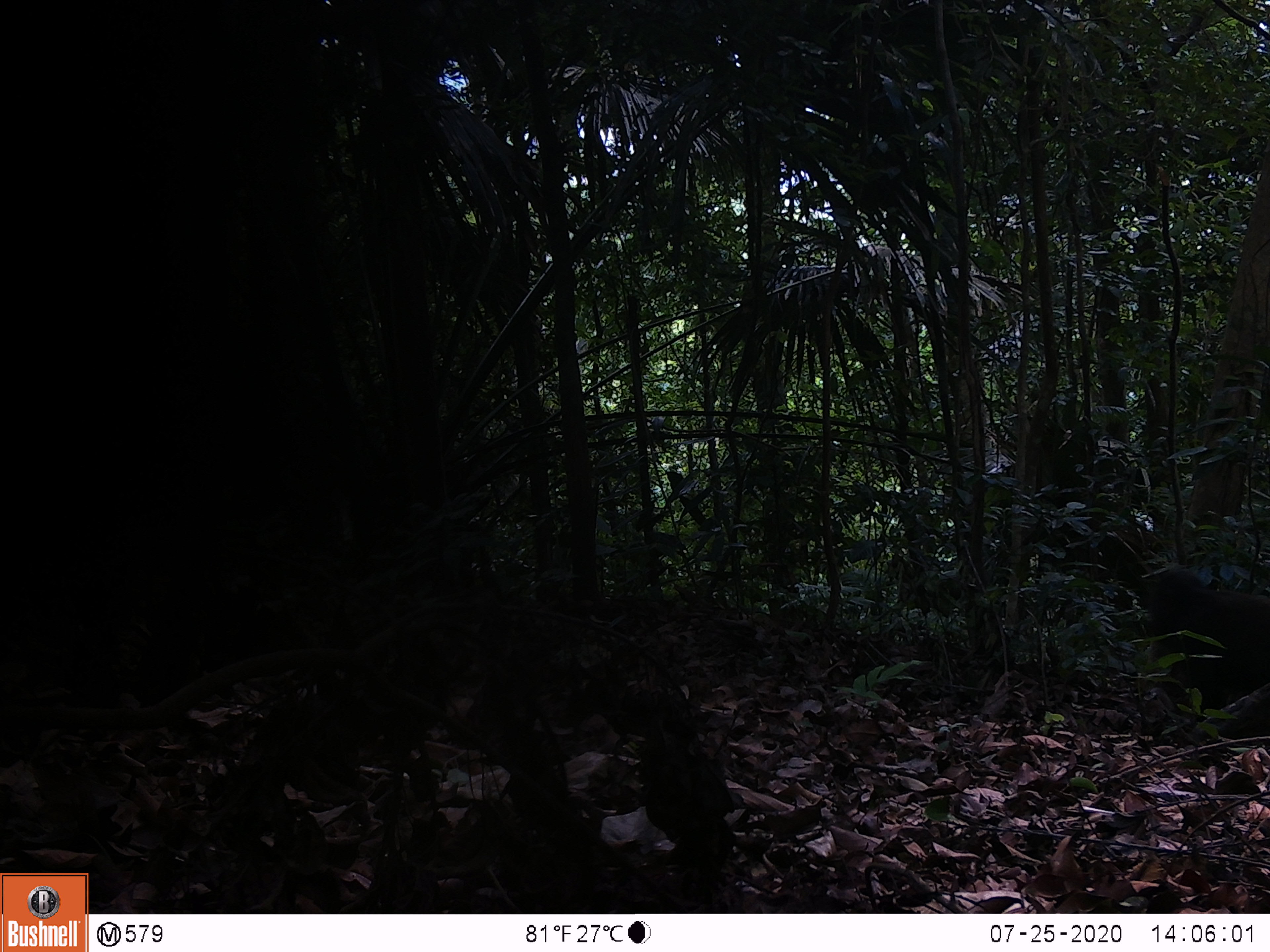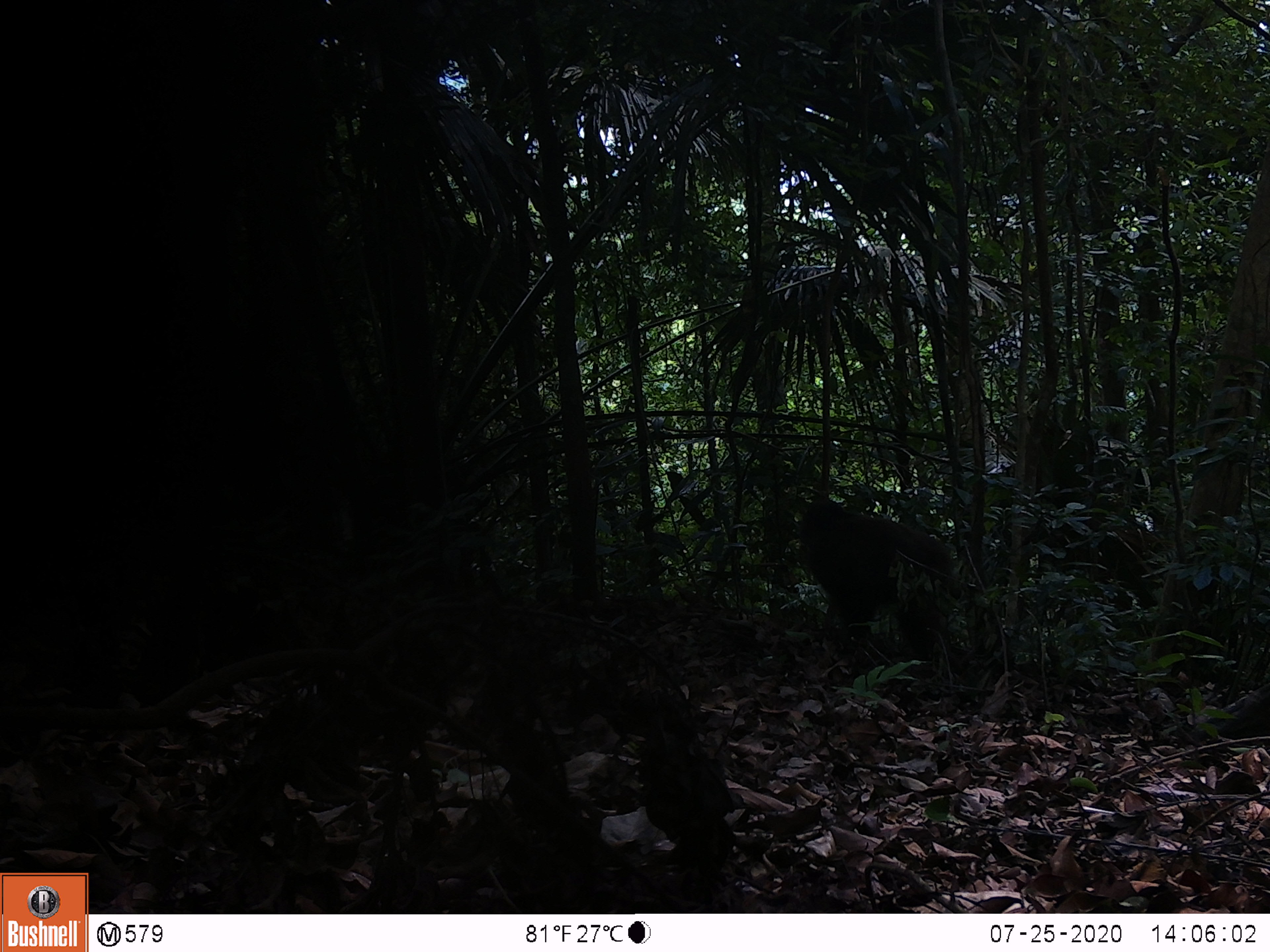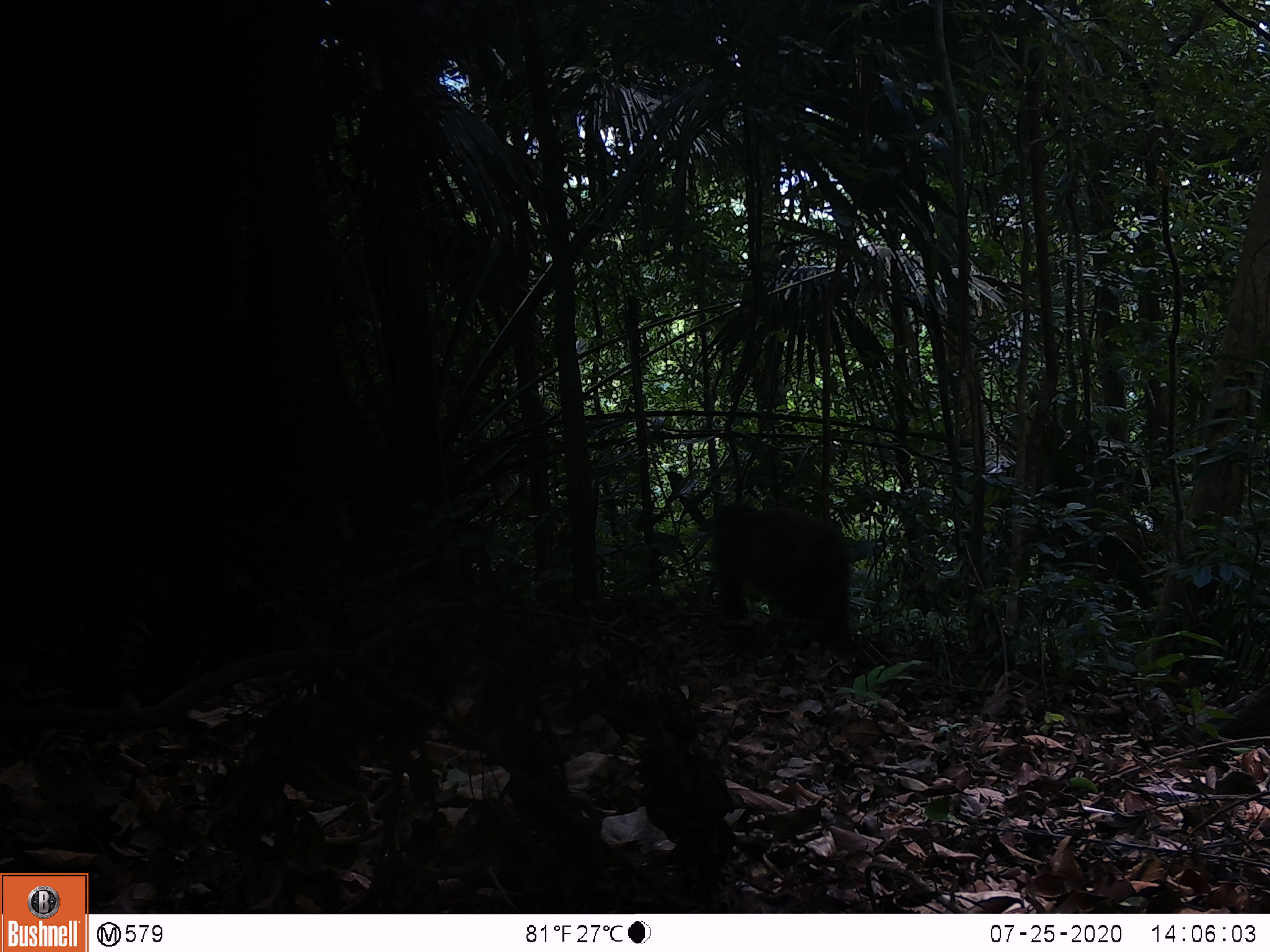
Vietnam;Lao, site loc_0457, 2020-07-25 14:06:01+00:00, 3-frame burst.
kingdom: Animalia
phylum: Chordata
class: Mammalia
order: Primates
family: Cercopithecidae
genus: Macaca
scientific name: Macaca arctoides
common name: stump-tailed macaque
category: stump tailed macaque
Stump tailed macaque (stump-tailed macaque) (Macaca arctoides). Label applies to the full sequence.